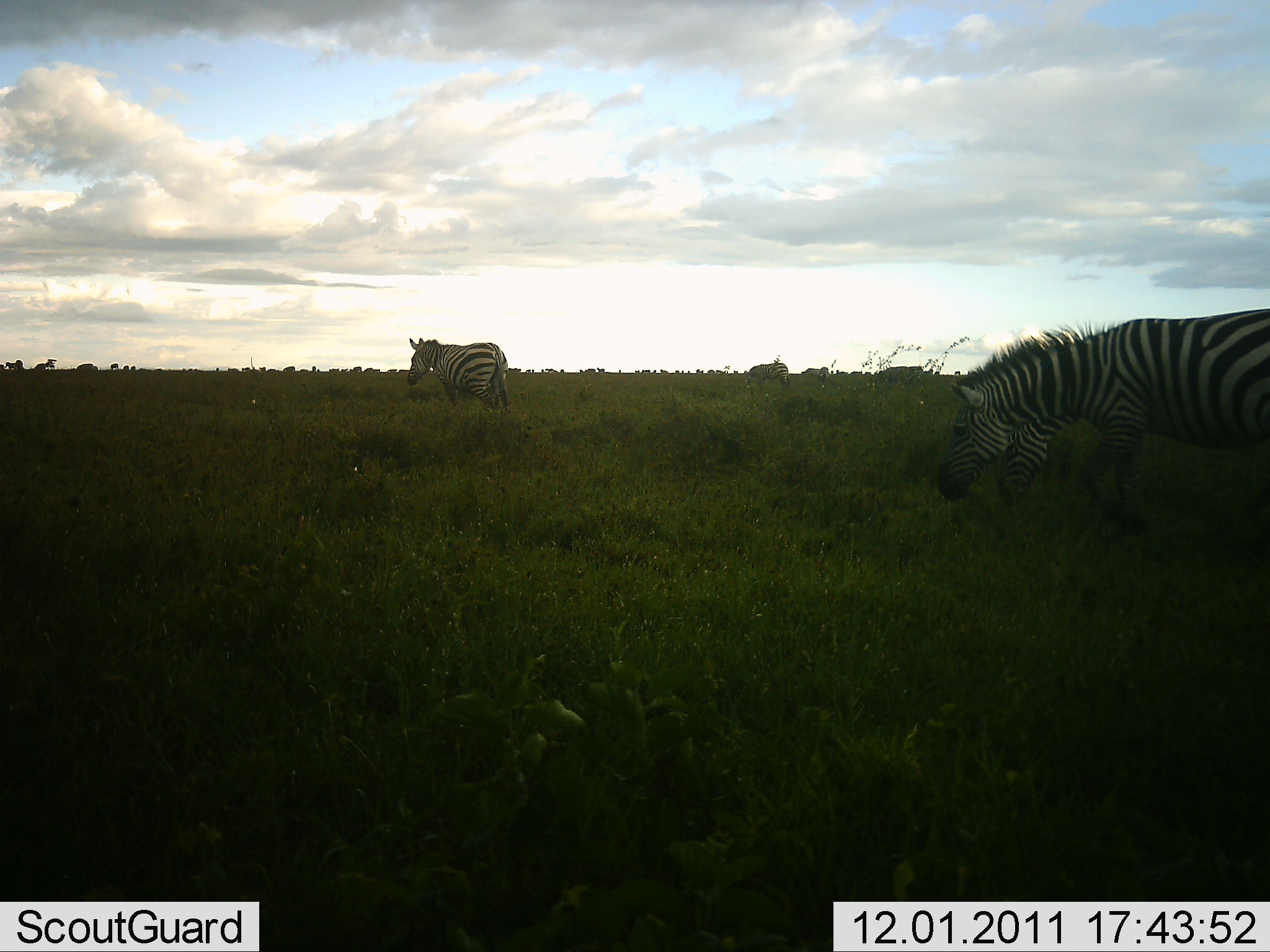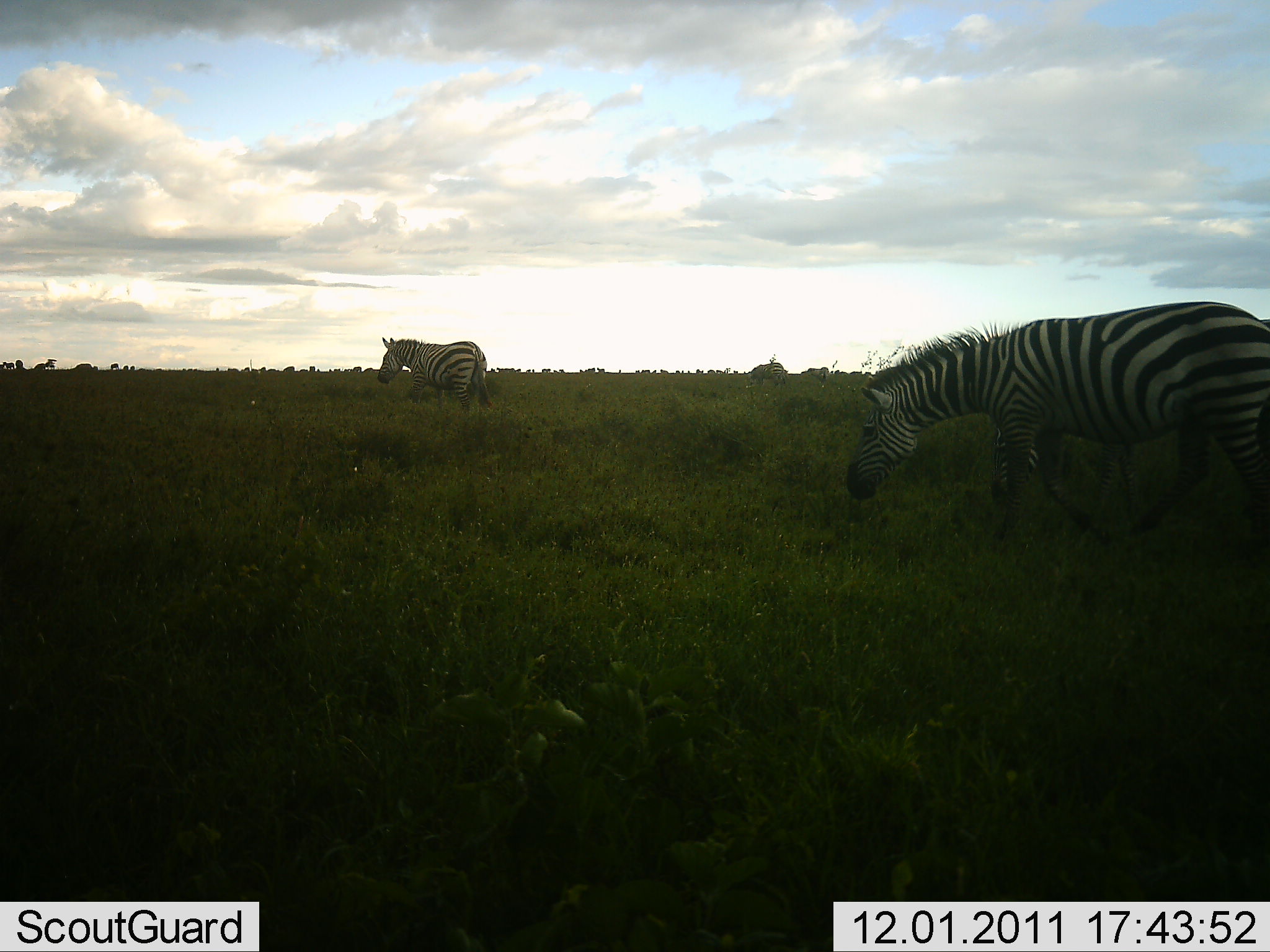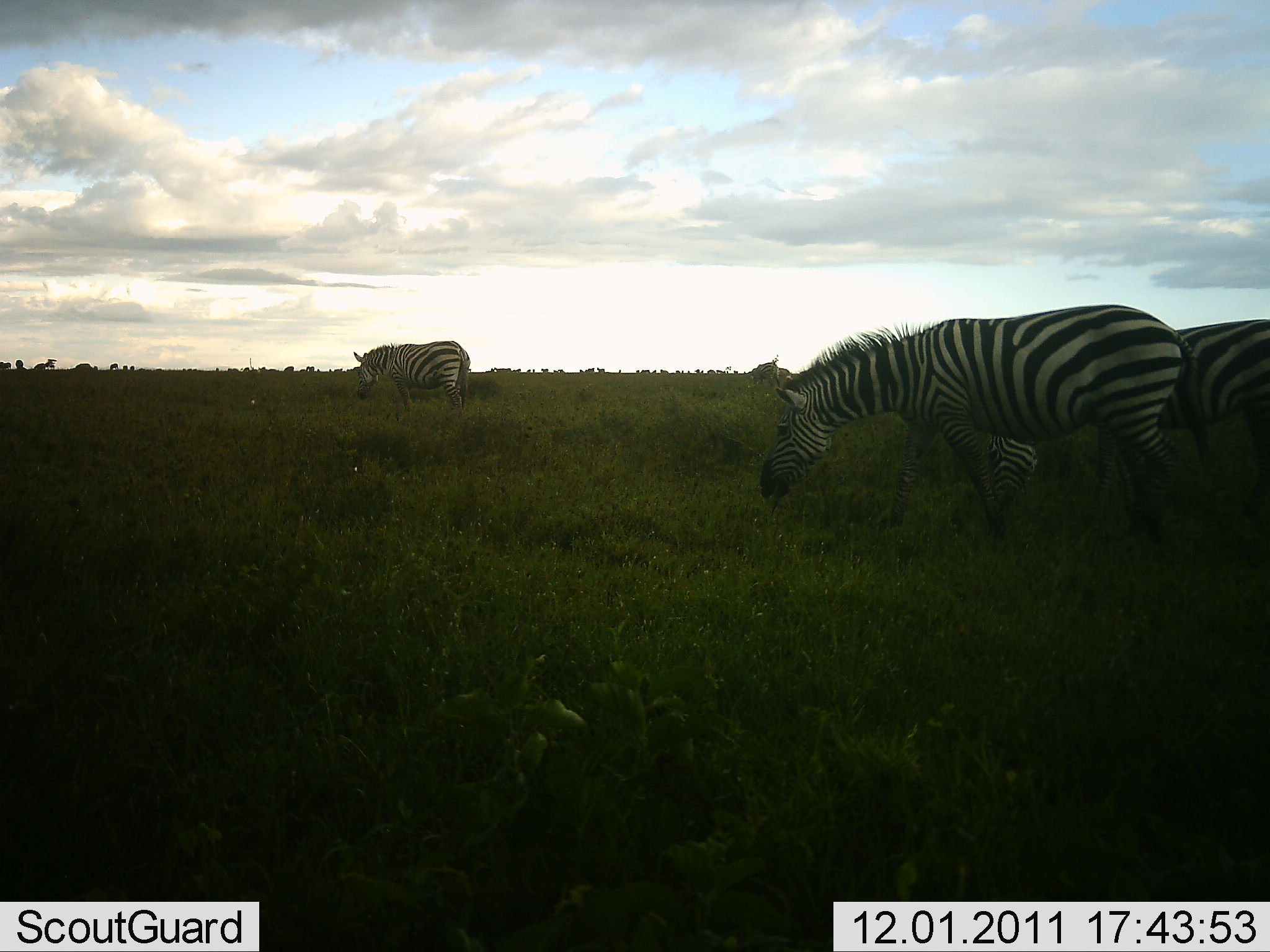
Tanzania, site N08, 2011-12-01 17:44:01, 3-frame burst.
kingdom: Animalia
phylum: Chordata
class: Mammalia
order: Perissodactyla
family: Equidae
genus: Equus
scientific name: Equus quagga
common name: plains zebra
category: zebra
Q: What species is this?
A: Zebra (plains zebra) (Equus quagga).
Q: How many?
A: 3.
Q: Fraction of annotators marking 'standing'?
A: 25%.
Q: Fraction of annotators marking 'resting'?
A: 0%.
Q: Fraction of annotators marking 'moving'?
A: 75%.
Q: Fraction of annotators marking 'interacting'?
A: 0%.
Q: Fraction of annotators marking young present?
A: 0%.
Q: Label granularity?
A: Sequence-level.